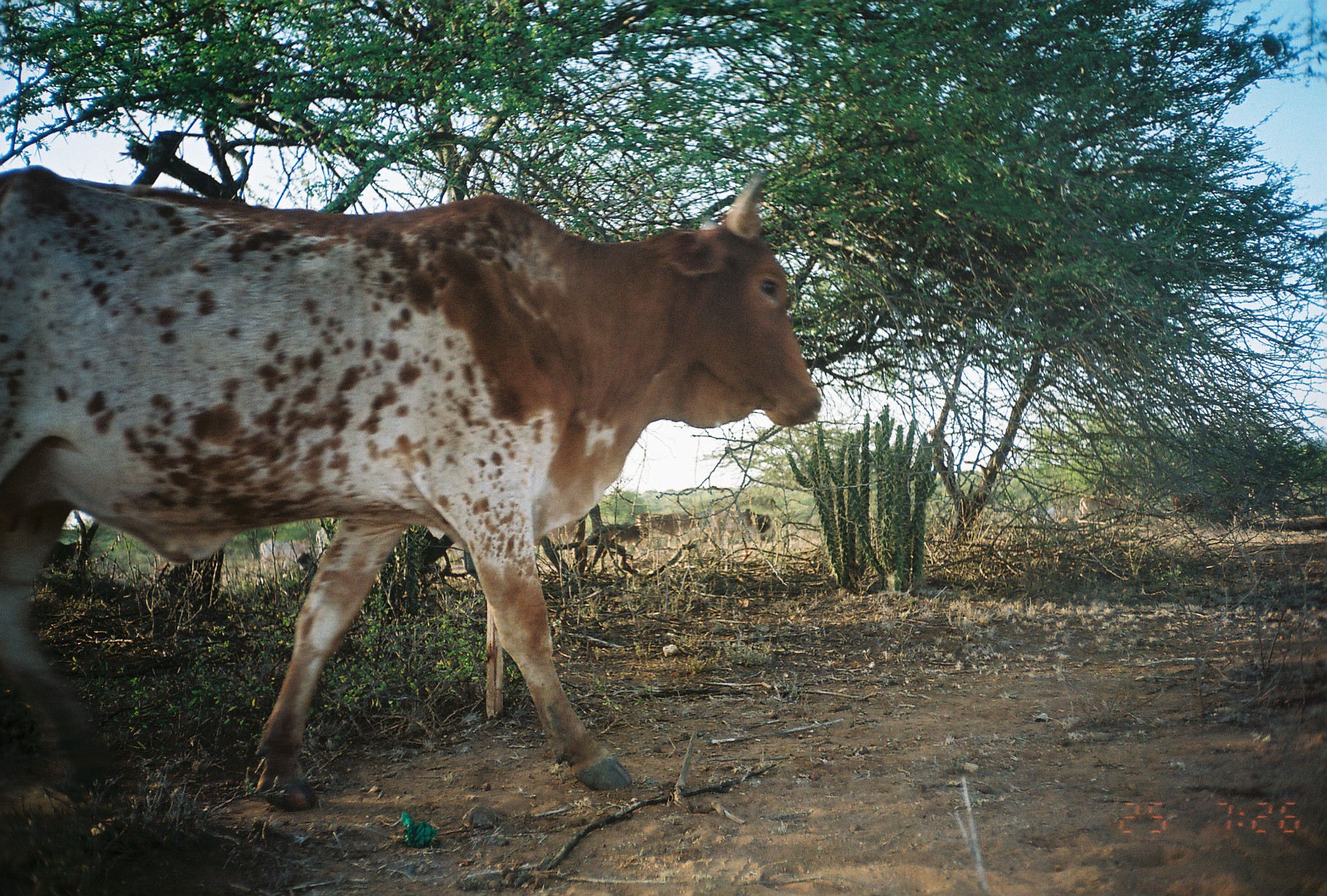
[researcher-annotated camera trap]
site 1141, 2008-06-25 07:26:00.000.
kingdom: Animalia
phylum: Chordata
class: Mammalia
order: Artiodactyla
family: Bovidae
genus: Bos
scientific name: Bos taurus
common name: domestic cattle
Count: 1.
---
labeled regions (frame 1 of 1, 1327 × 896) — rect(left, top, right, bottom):
bos taurus: rect(0, 165, 821, 809)